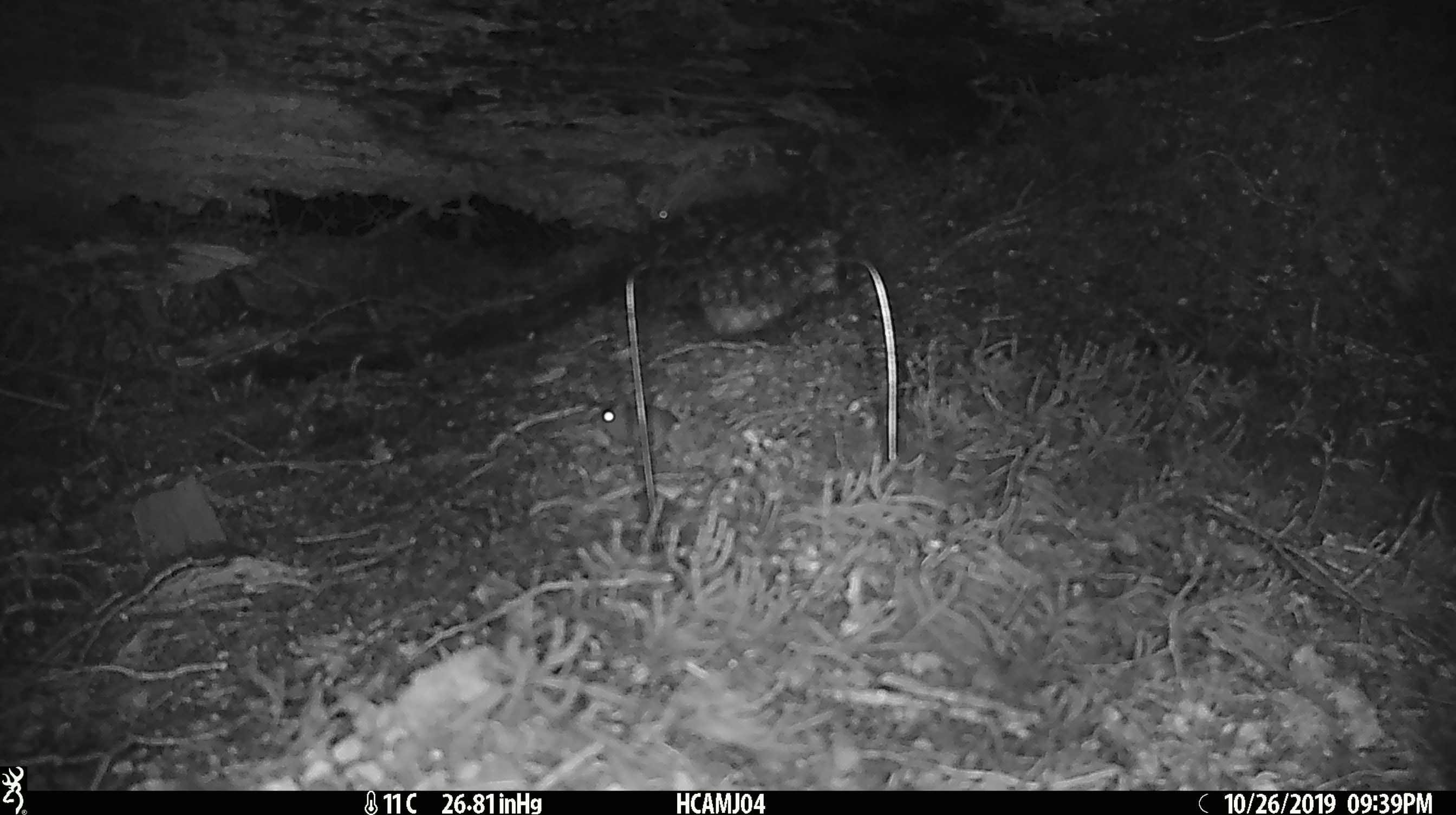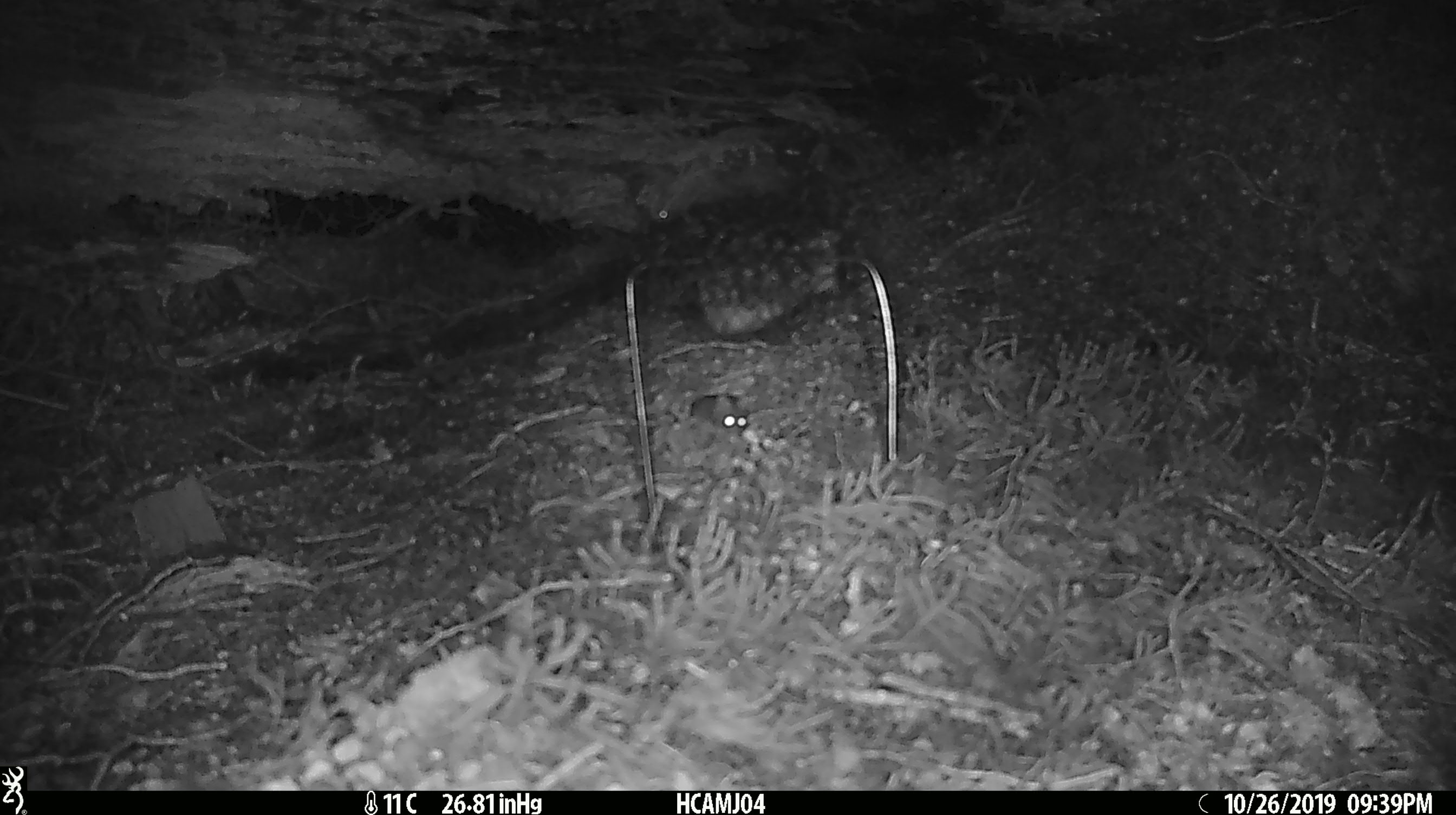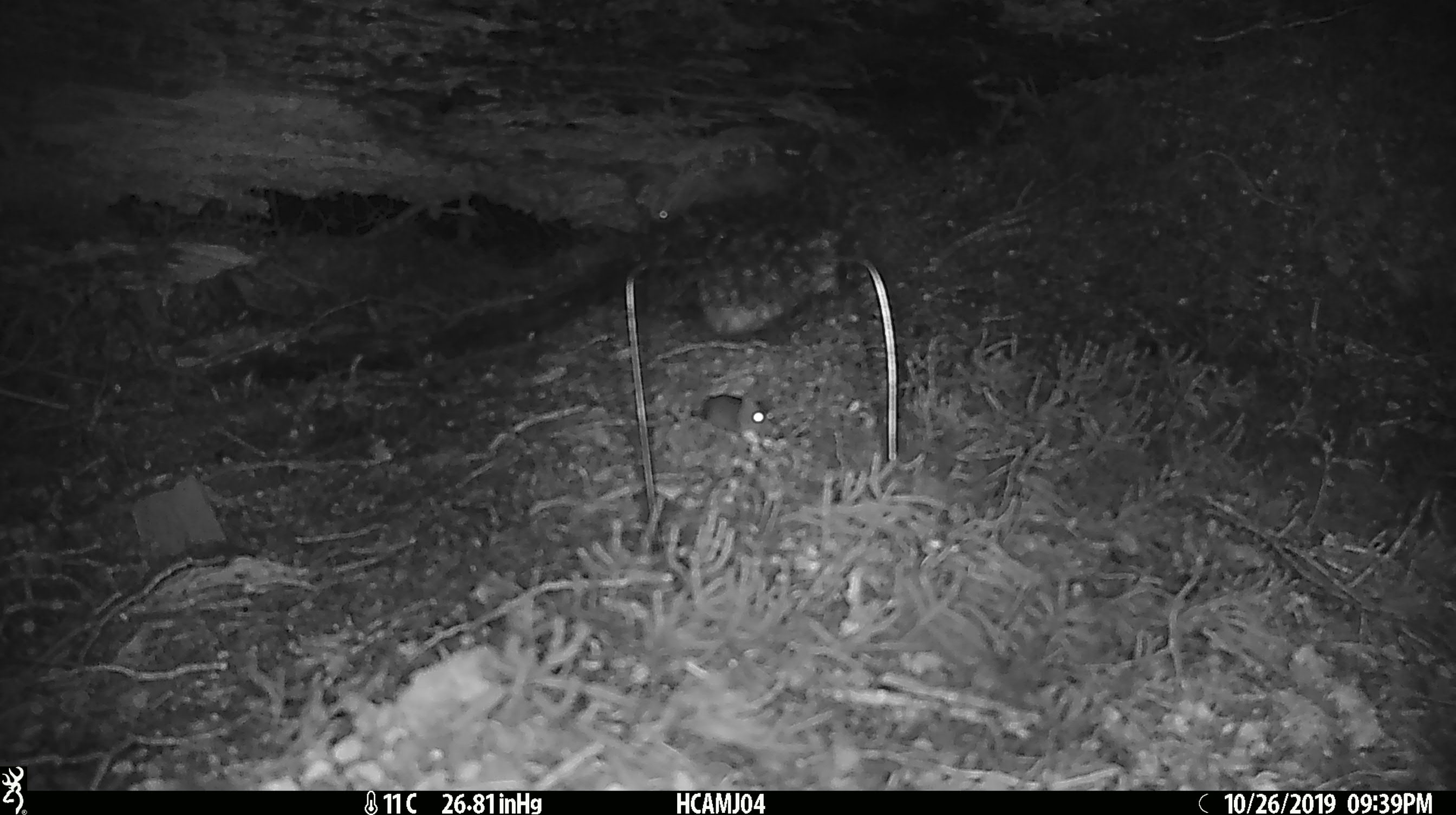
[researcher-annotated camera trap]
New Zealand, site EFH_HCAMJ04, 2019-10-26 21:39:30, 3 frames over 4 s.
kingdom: Animalia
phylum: Chordata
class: Mammalia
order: Rodentia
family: Muridae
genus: Mus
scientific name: Mus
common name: mouse